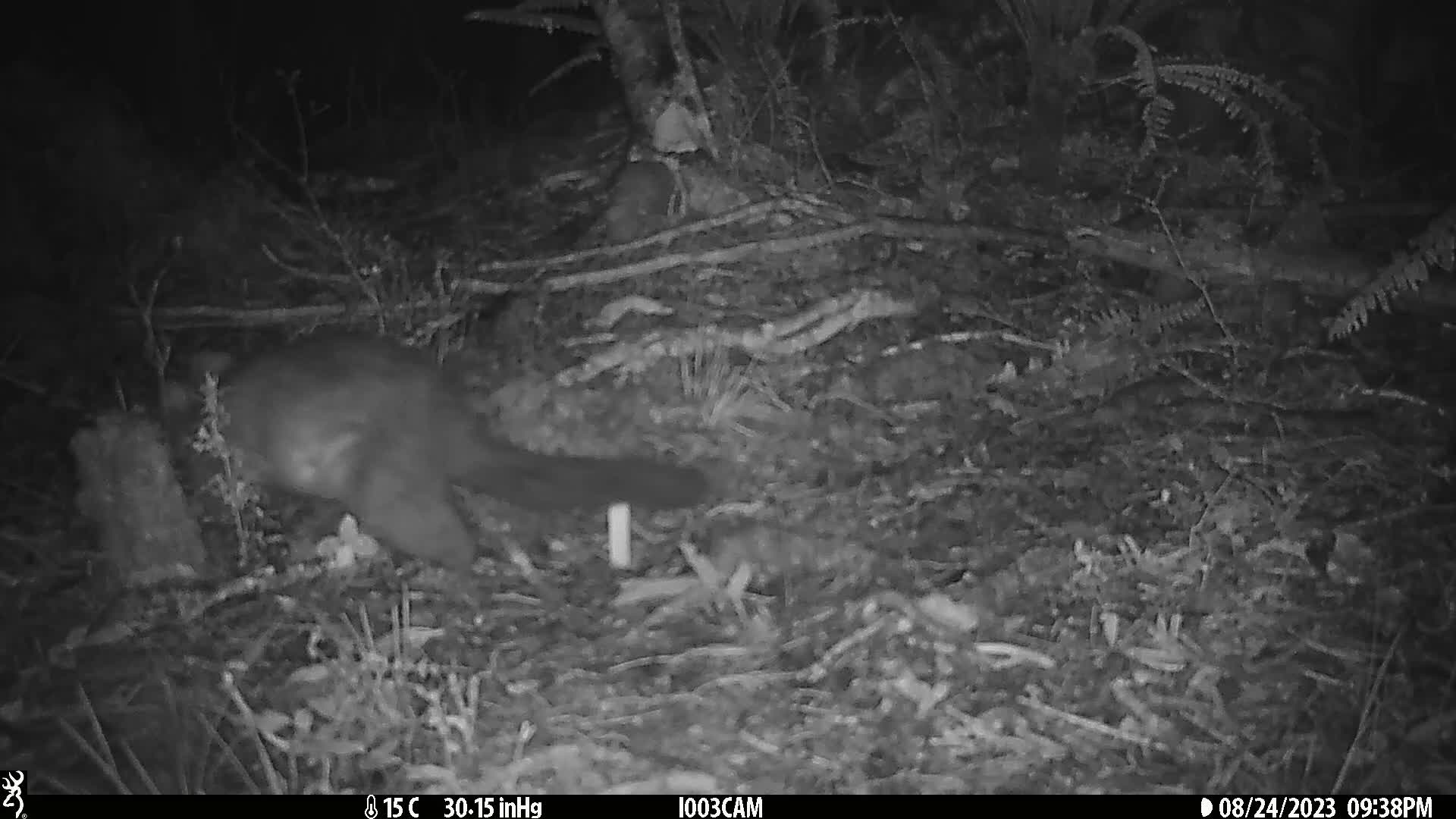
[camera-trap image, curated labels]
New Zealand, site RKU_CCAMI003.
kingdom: Animalia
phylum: Chordata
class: Mammalia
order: Diprotodontia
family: Phalangeridae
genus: Trichosurus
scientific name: Trichosurus vulpecula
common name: common brushtail possum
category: possum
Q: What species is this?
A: Possum (common brushtail possum) (Trichosurus vulpecula).